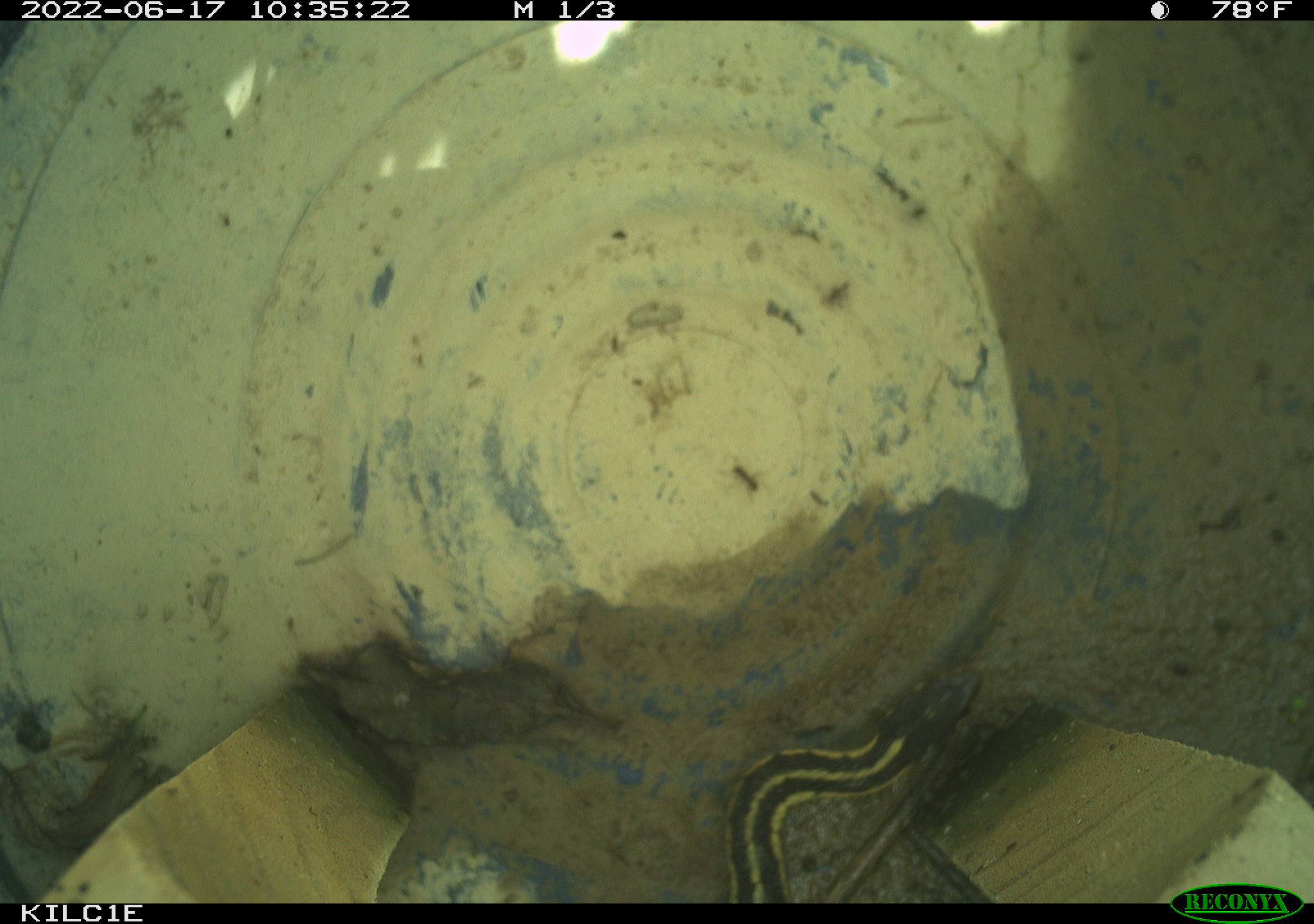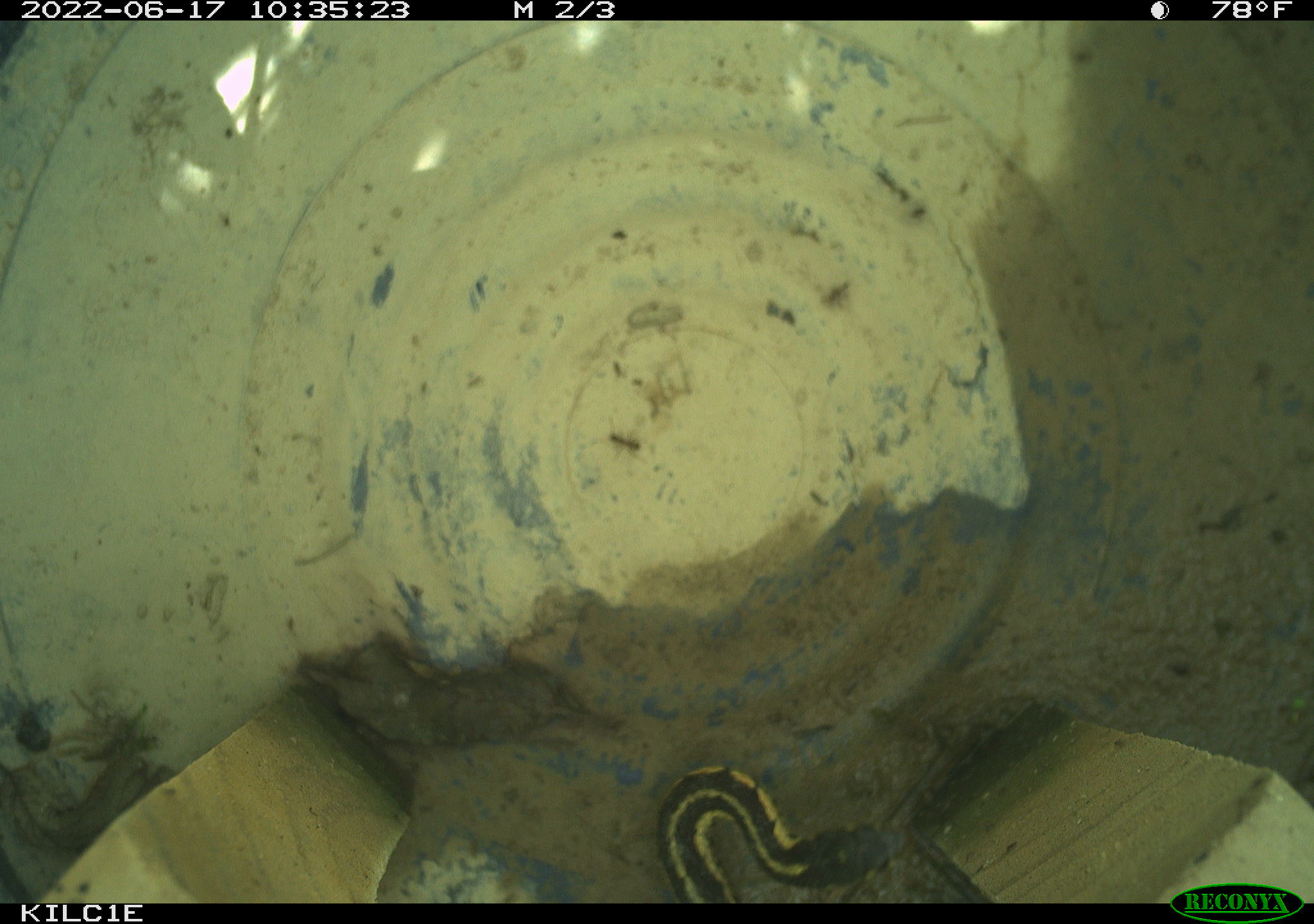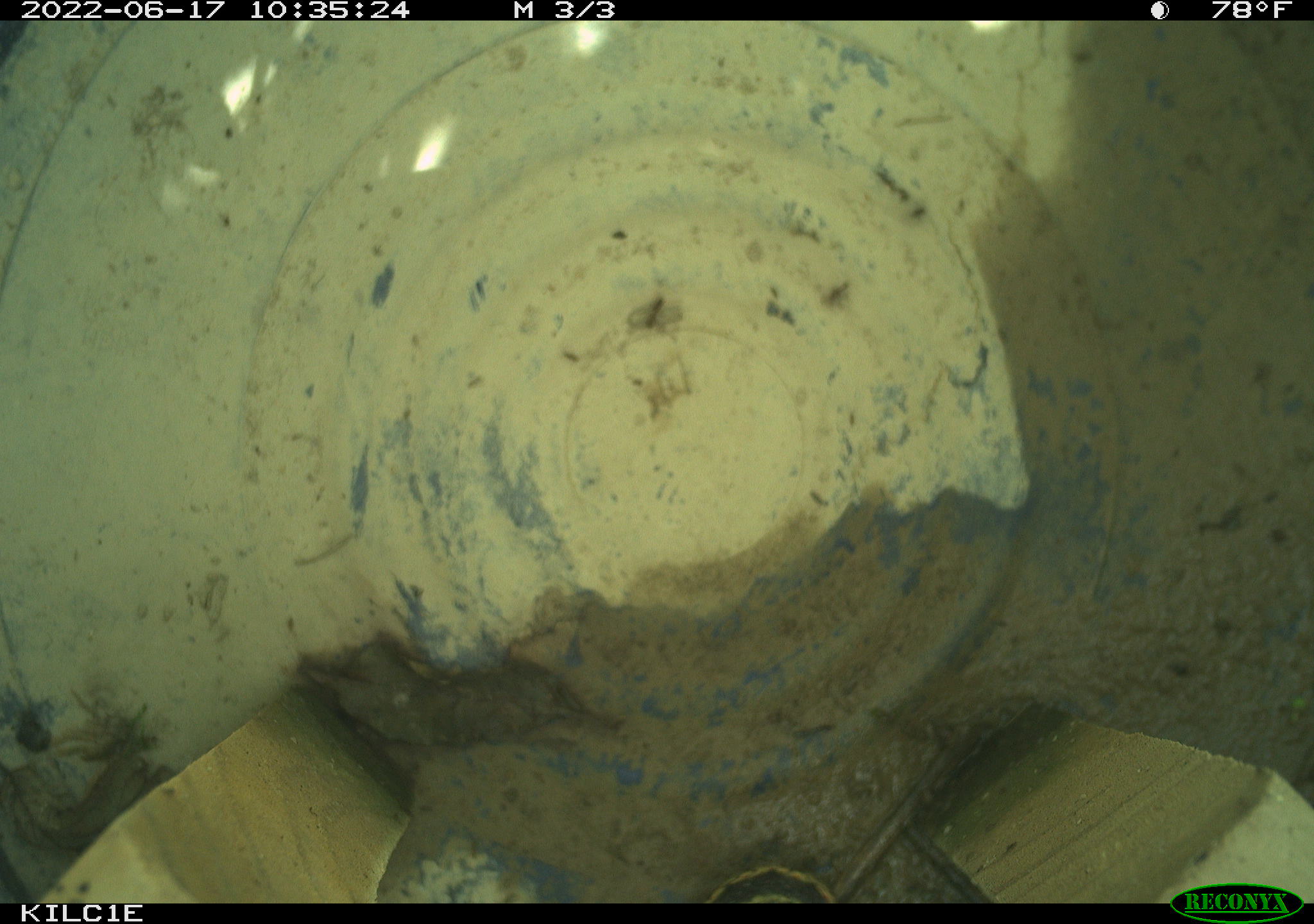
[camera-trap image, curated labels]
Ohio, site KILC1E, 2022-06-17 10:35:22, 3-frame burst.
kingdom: Animalia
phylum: Chordata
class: Reptilia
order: Squamata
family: Colubridae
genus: Thamnophis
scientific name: Thamnophis sirtalis sirtalis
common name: eastern gartersnake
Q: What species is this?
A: Eastern gartersnake (Thamnophis sirtalis sirtalis).